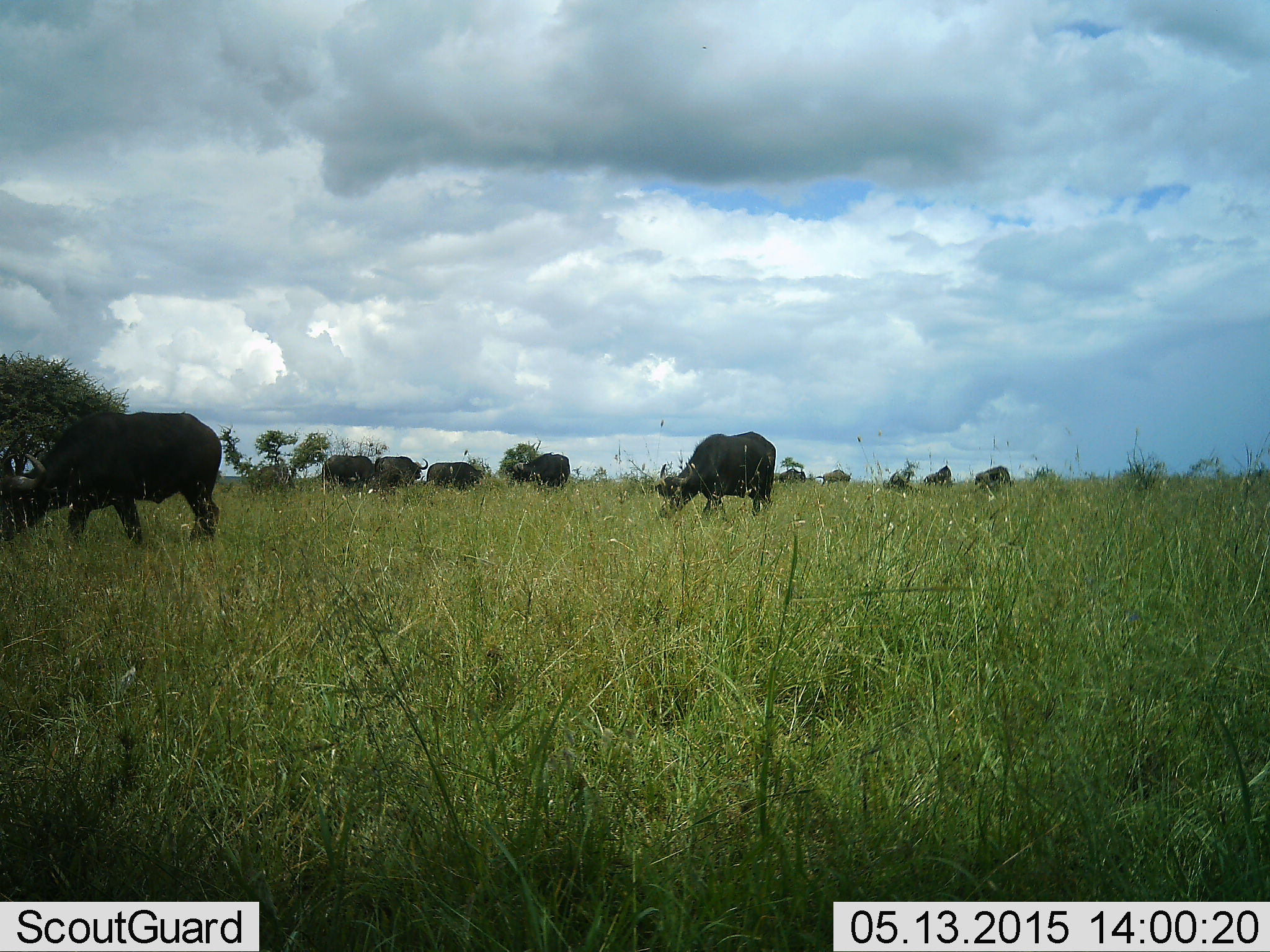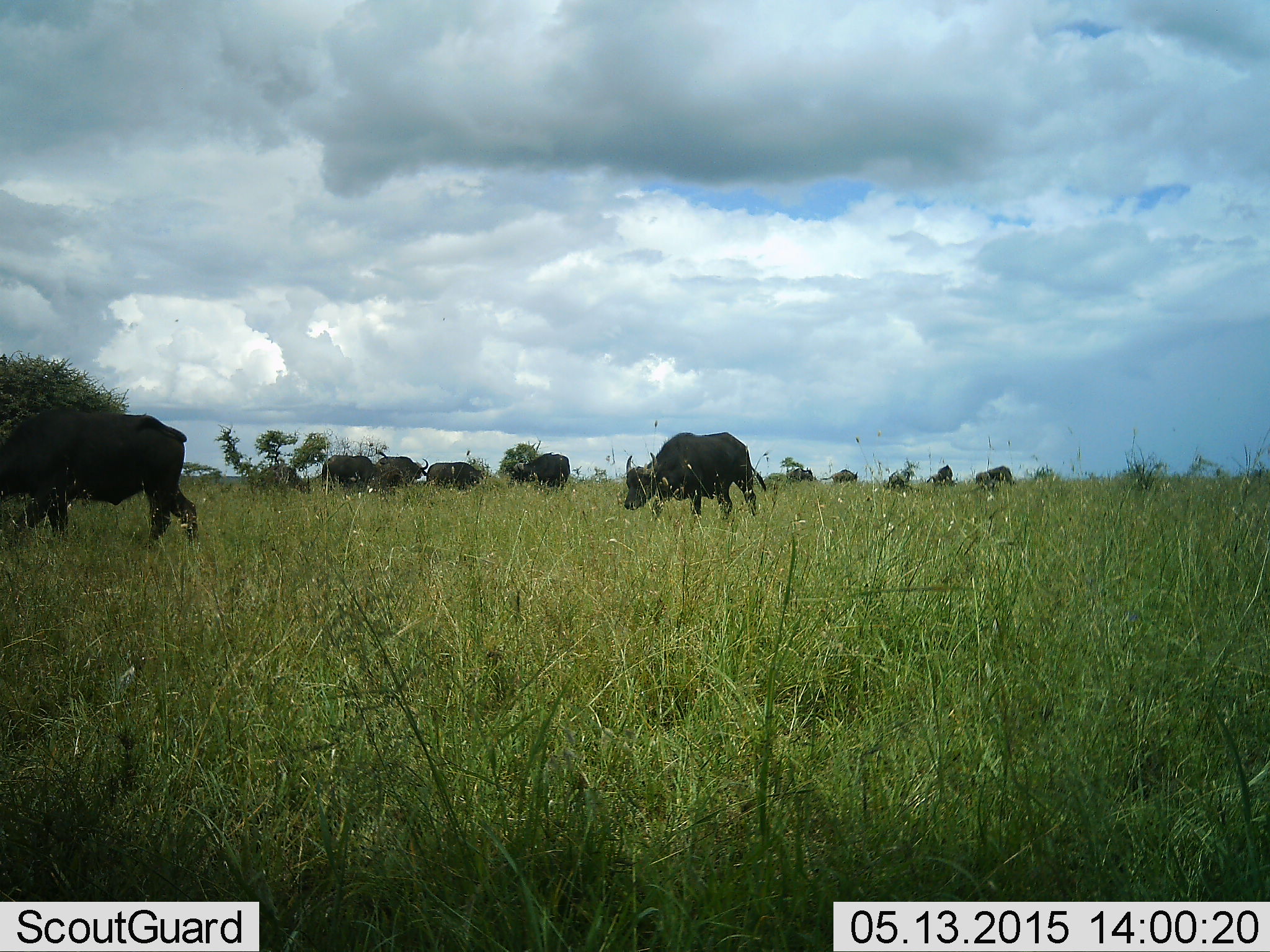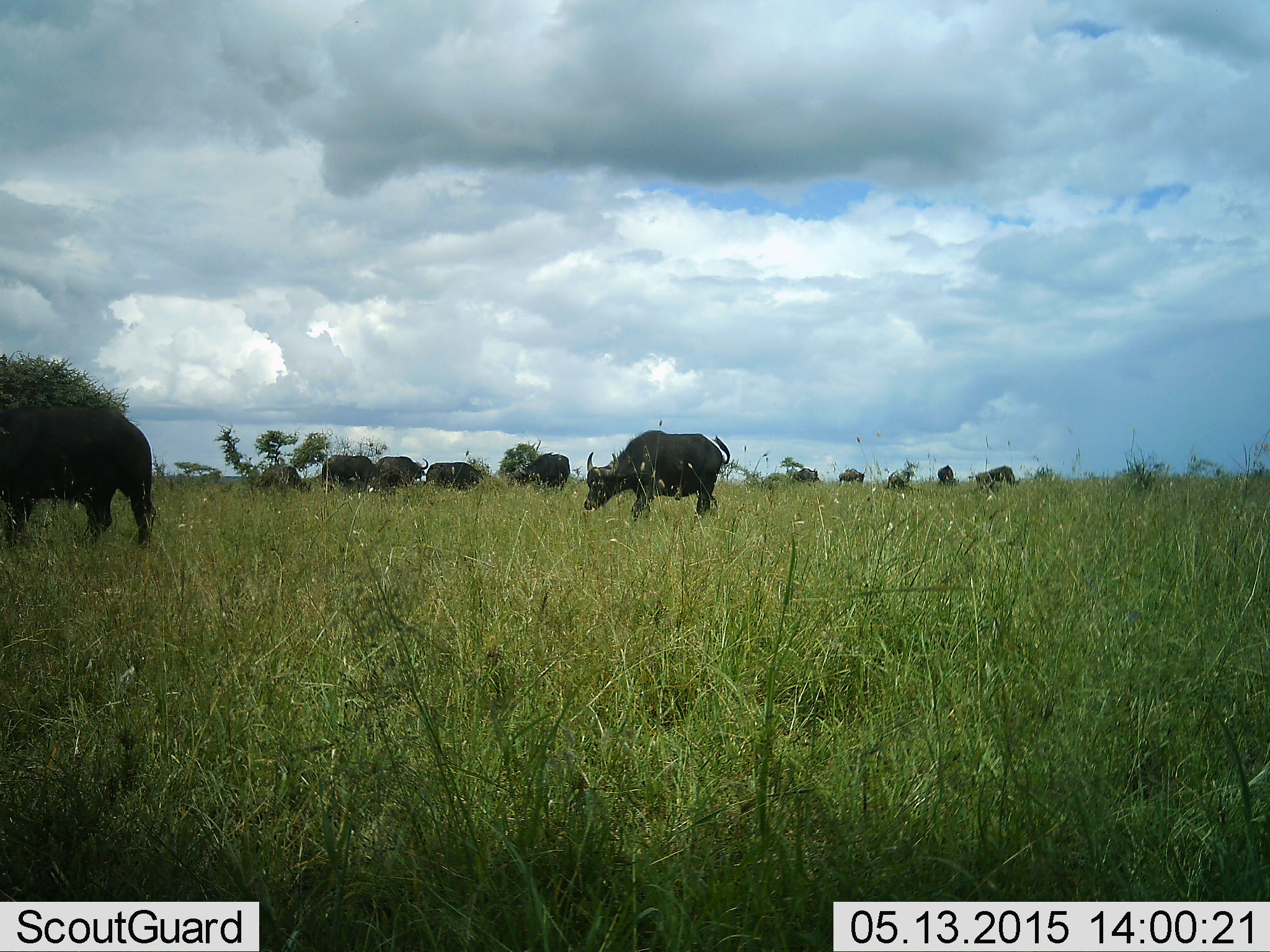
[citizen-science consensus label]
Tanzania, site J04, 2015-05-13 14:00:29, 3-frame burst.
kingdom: Animalia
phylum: Chordata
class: Mammalia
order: Artiodactyla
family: Bovidae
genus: Syncerus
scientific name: Syncerus caffer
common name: cape buffalo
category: buffalo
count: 11-50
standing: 60%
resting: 0%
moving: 80%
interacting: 0%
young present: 0%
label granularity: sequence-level